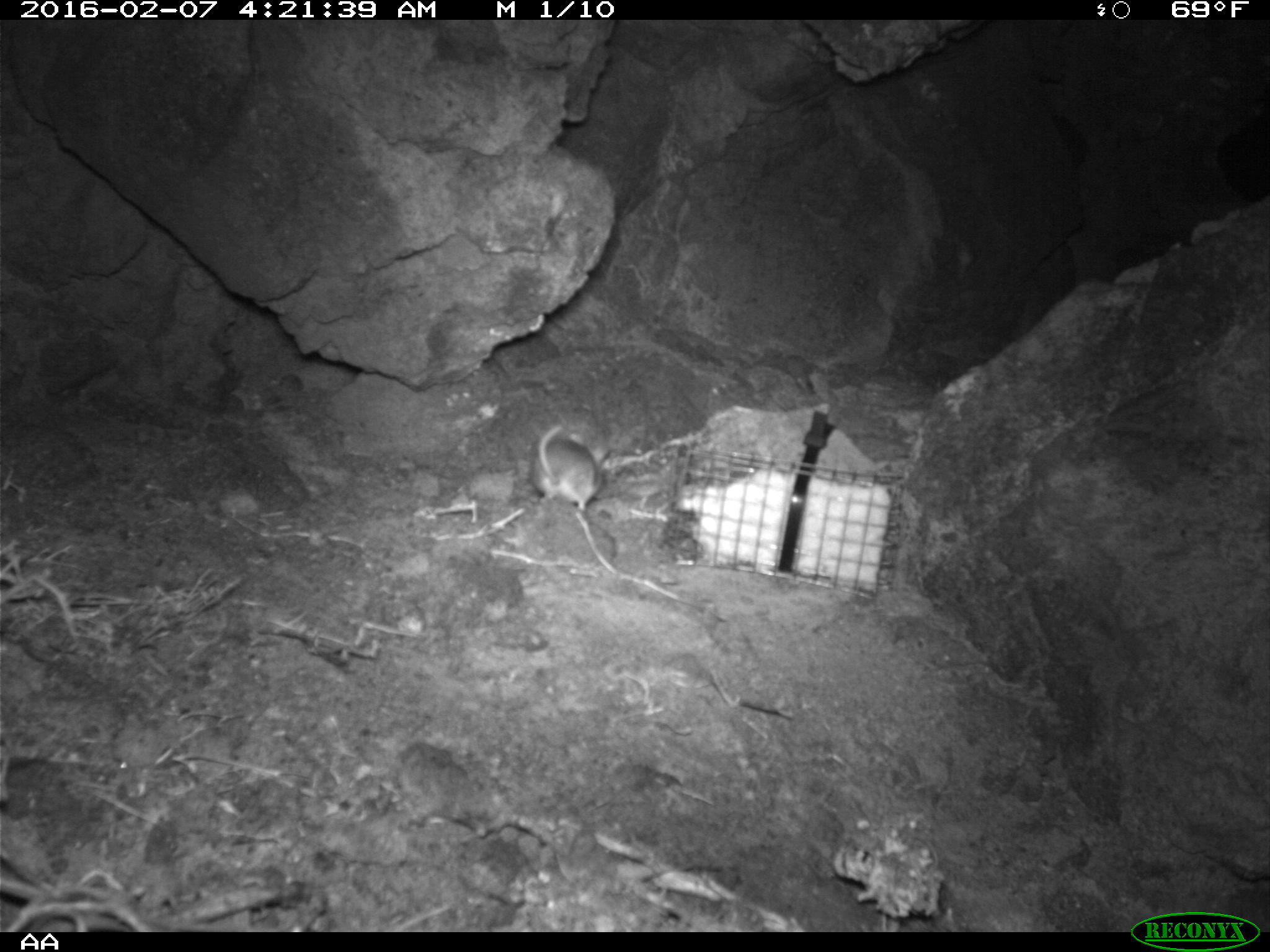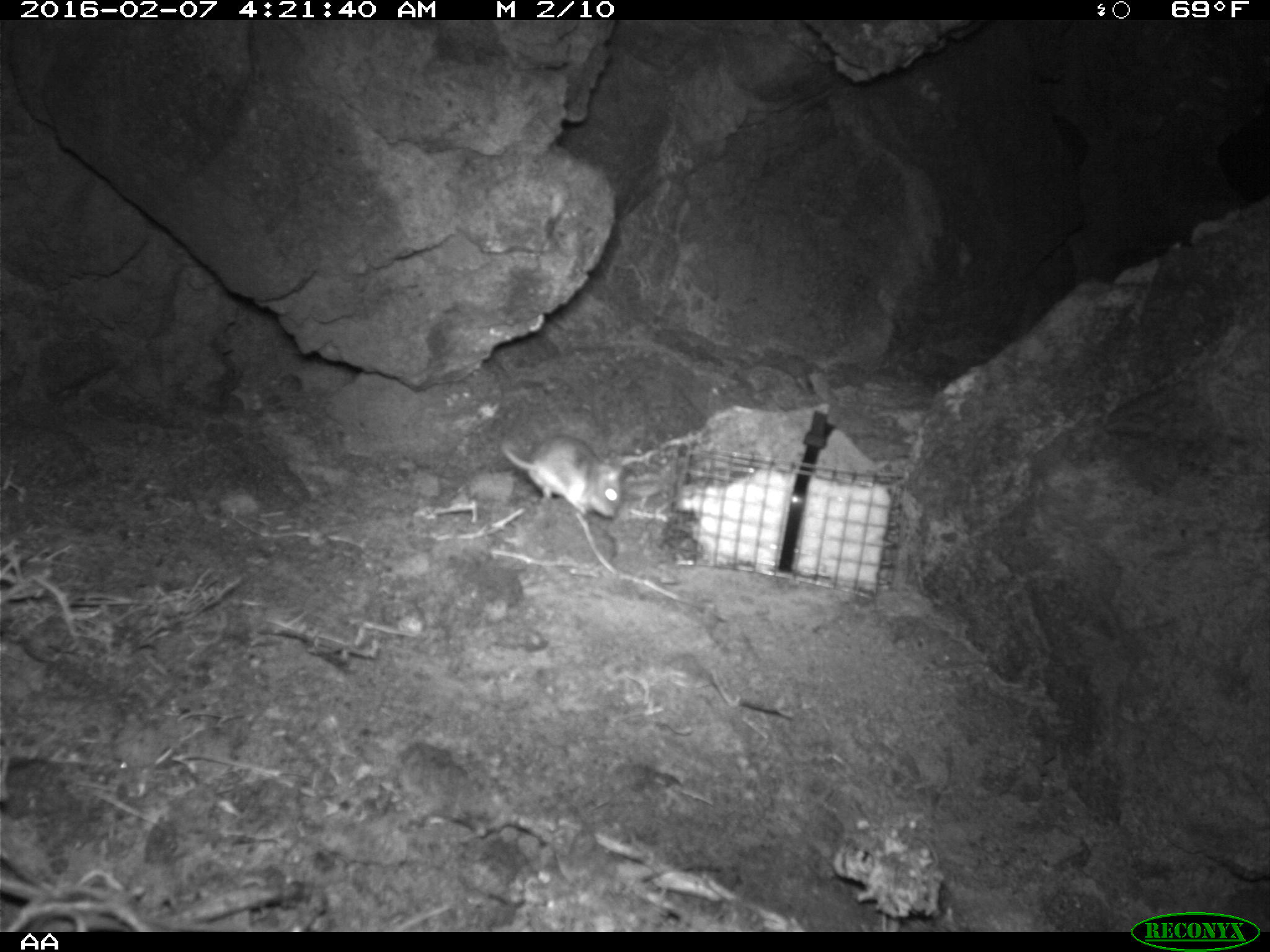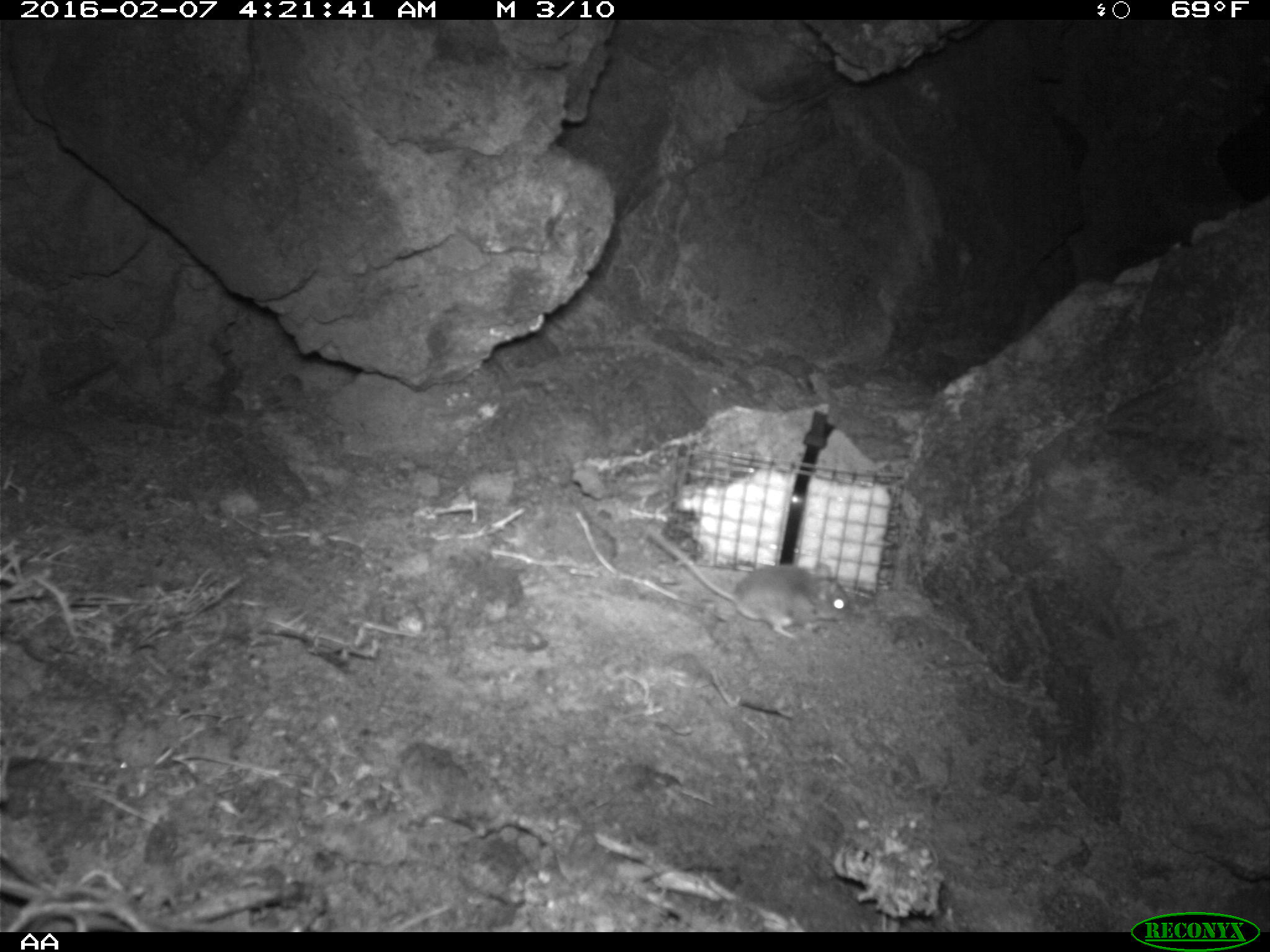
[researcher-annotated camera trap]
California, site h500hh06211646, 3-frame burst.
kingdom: Animalia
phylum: Chordata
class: Mammalia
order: Rodentia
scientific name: Rodentia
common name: rodent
Rodent (Rodentia).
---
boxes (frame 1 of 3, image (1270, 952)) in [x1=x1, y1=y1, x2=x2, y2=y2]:
rodent: [x1=530, y1=424, x2=610, y2=510]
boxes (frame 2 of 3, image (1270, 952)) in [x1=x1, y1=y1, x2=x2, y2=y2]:
rodent: [x1=500, y1=432, x2=624, y2=520]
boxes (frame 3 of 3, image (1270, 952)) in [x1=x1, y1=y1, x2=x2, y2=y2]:
rodent: [x1=645, y1=535, x2=855, y2=633]